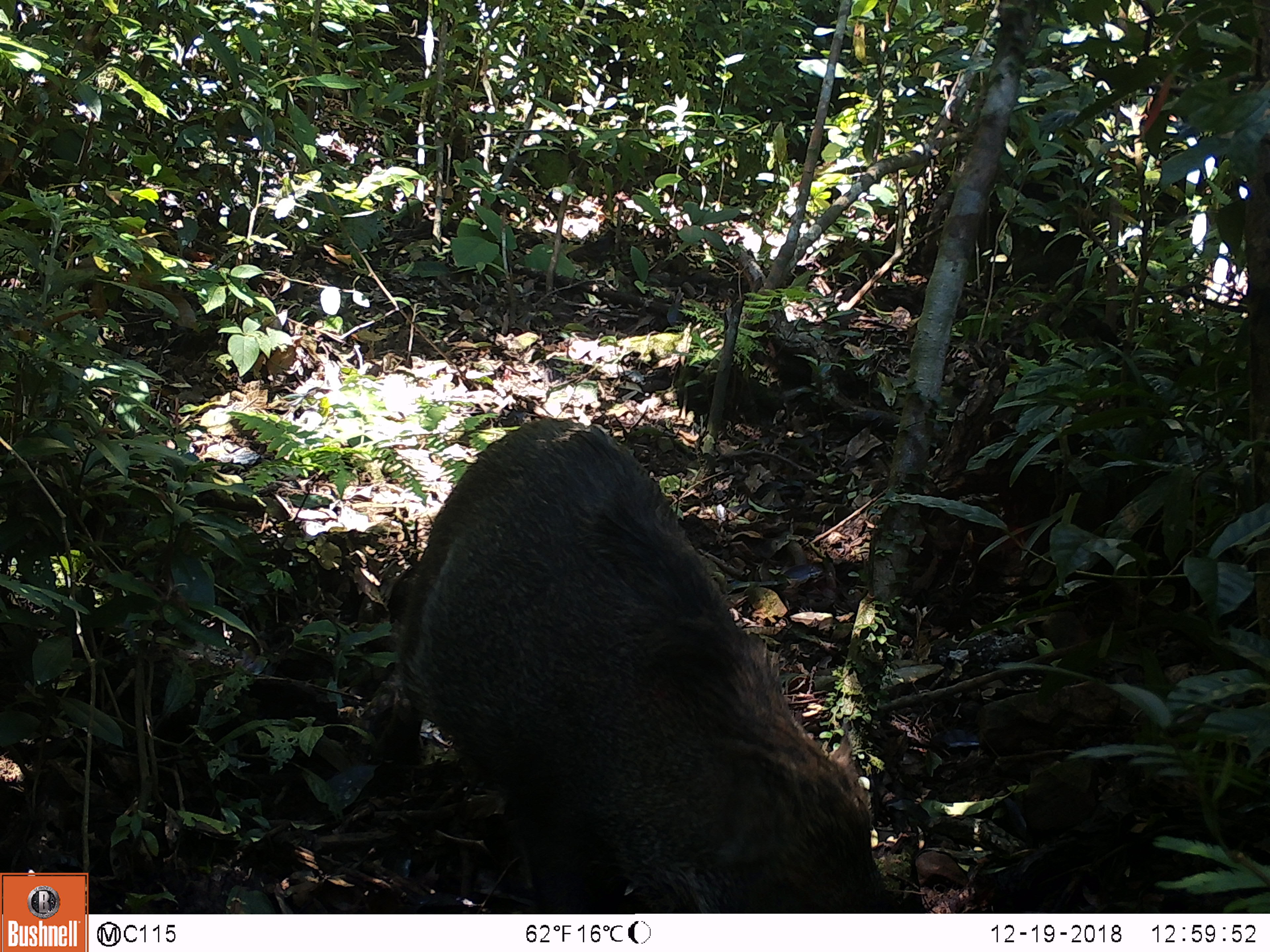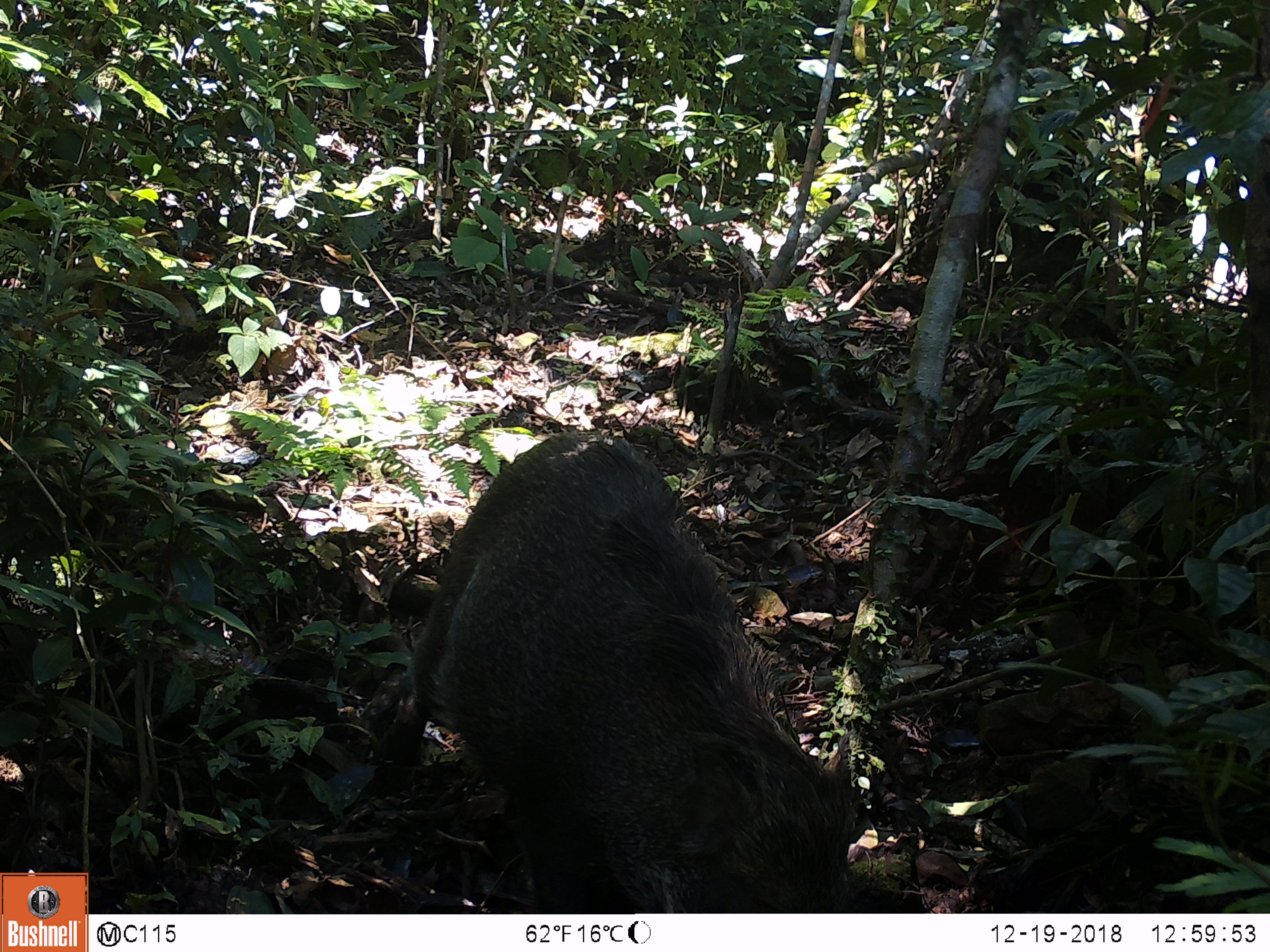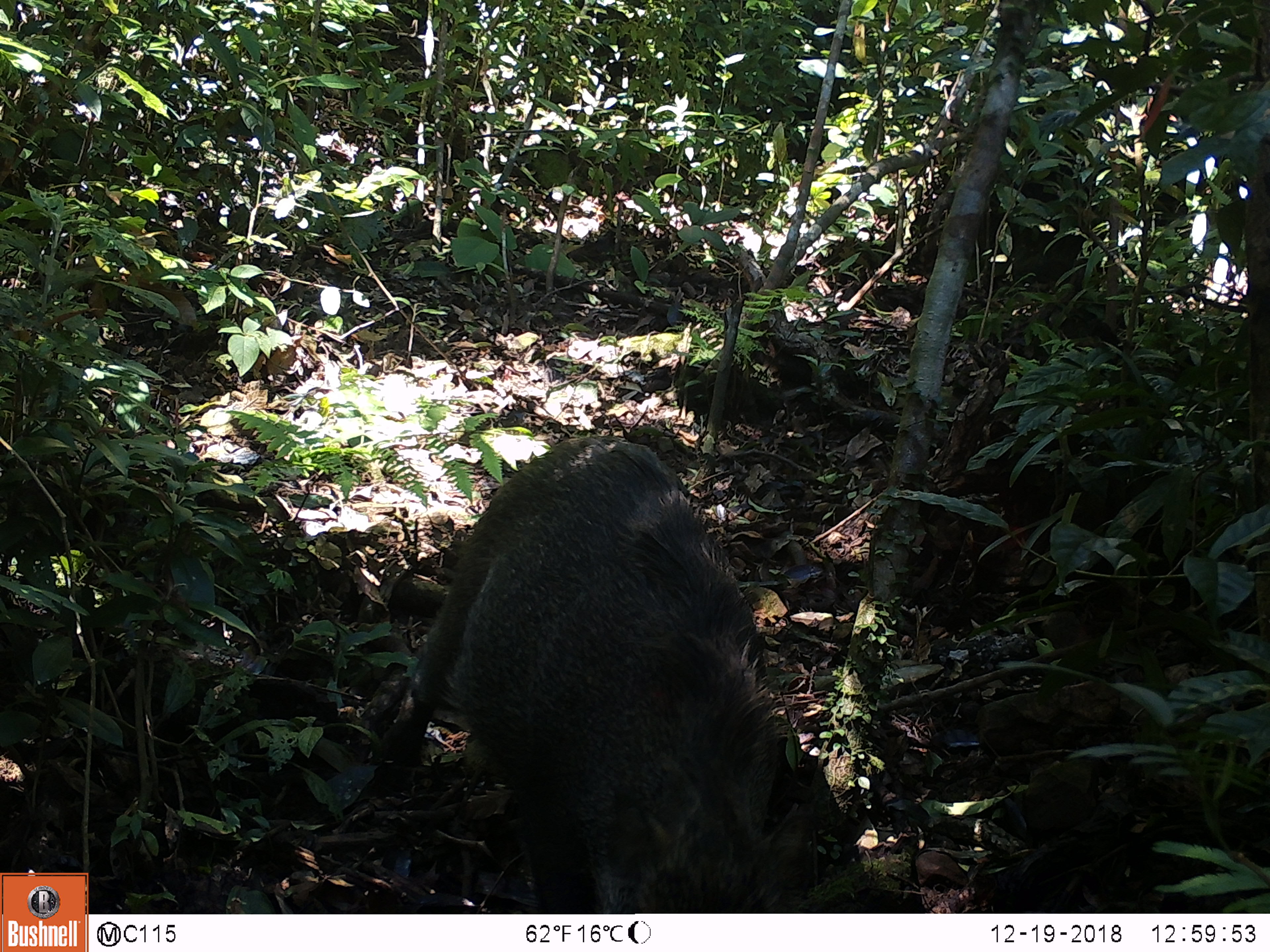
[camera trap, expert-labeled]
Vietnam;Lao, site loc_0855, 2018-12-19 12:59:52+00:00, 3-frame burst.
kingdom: Animalia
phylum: Chordata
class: Mammalia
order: Artiodactyla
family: Suidae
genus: Sus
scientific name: Sus scrofa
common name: eurasian wild pig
Eurasian wild pig (Sus scrofa). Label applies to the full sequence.